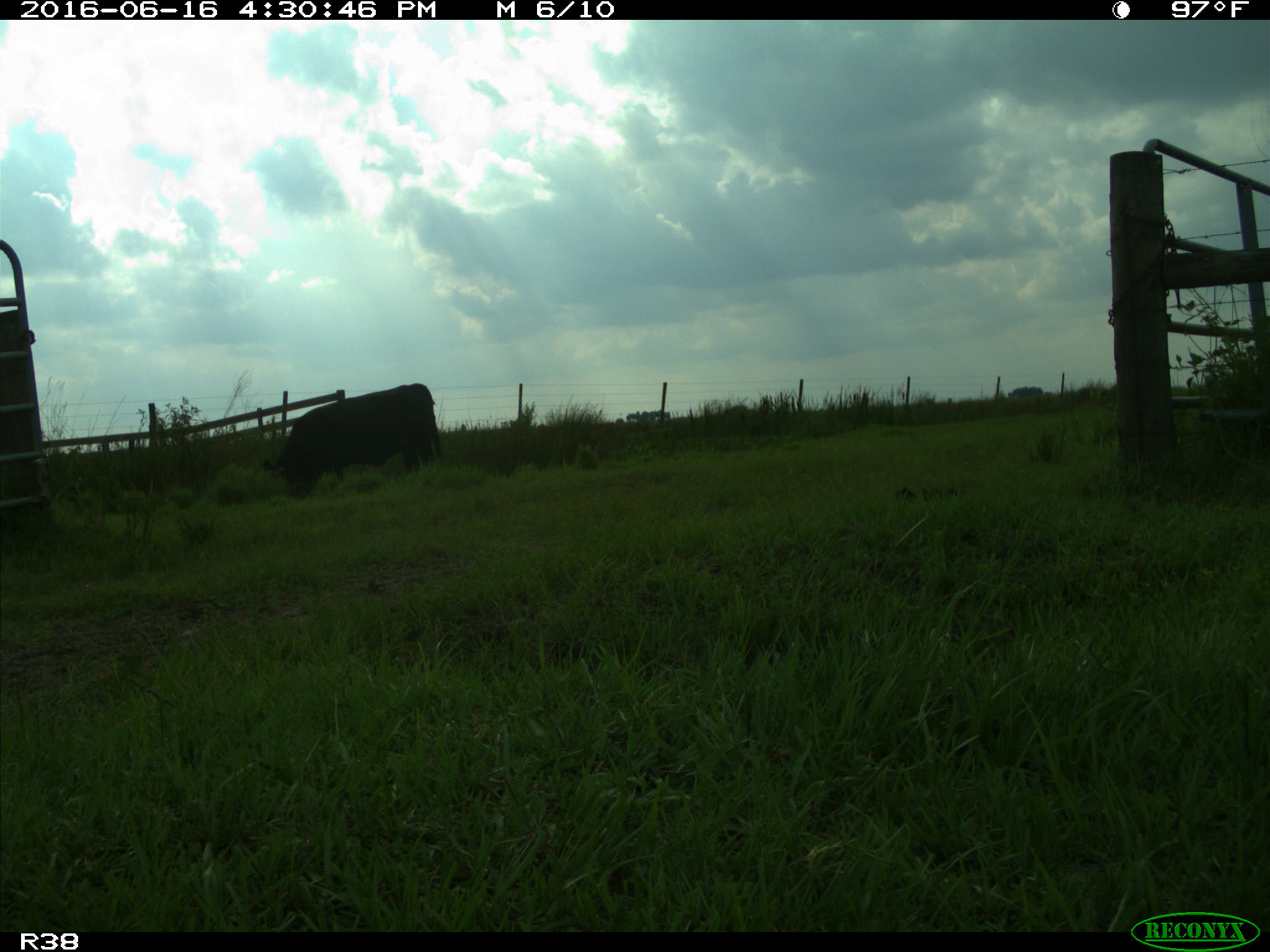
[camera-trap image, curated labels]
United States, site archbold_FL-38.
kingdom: Animalia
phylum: Chordata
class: Mammalia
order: Artiodactyla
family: Bovidae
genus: Bos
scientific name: Bos taurus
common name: domestic cow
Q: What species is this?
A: Bos taurus (domestic cow).